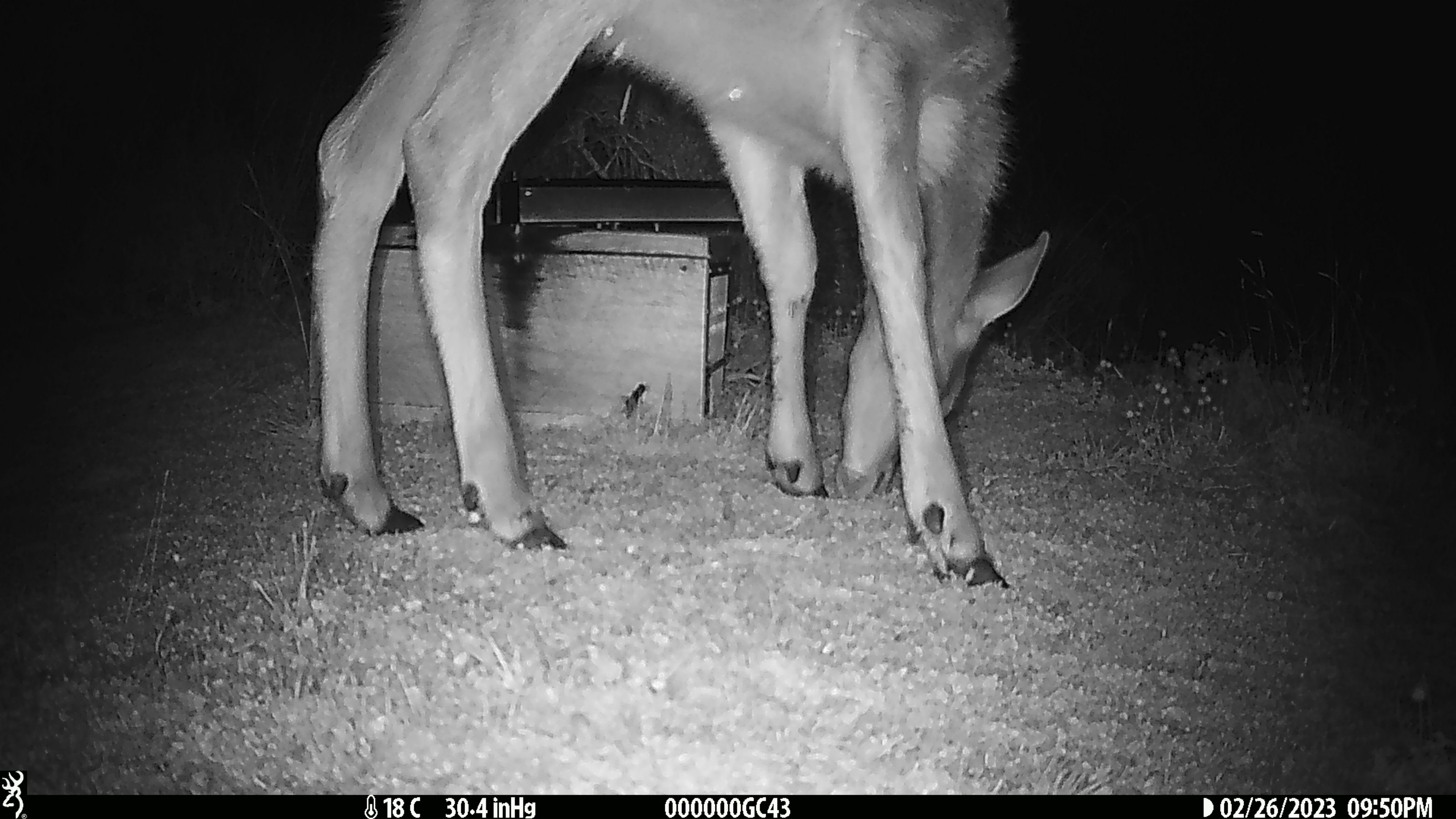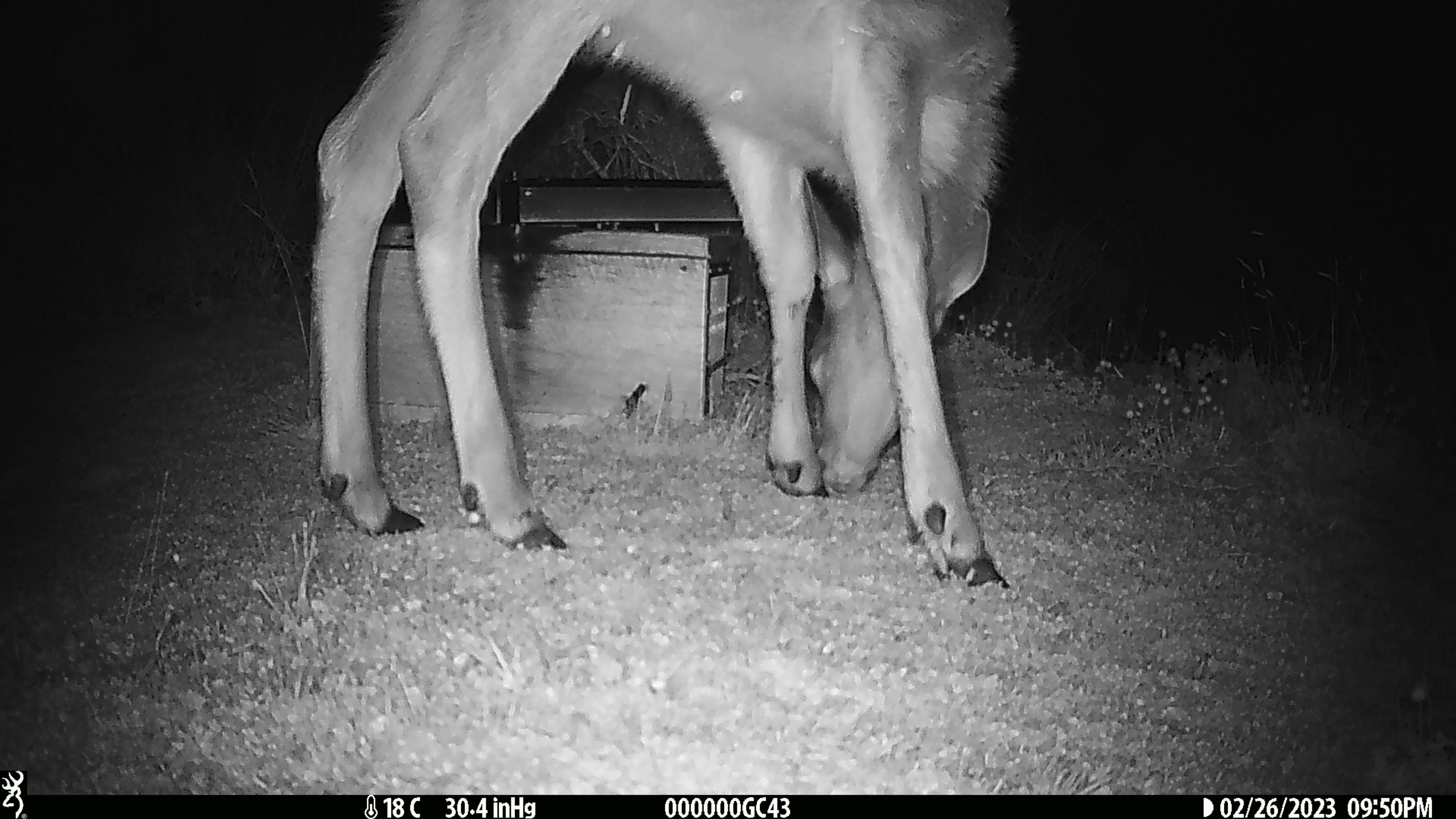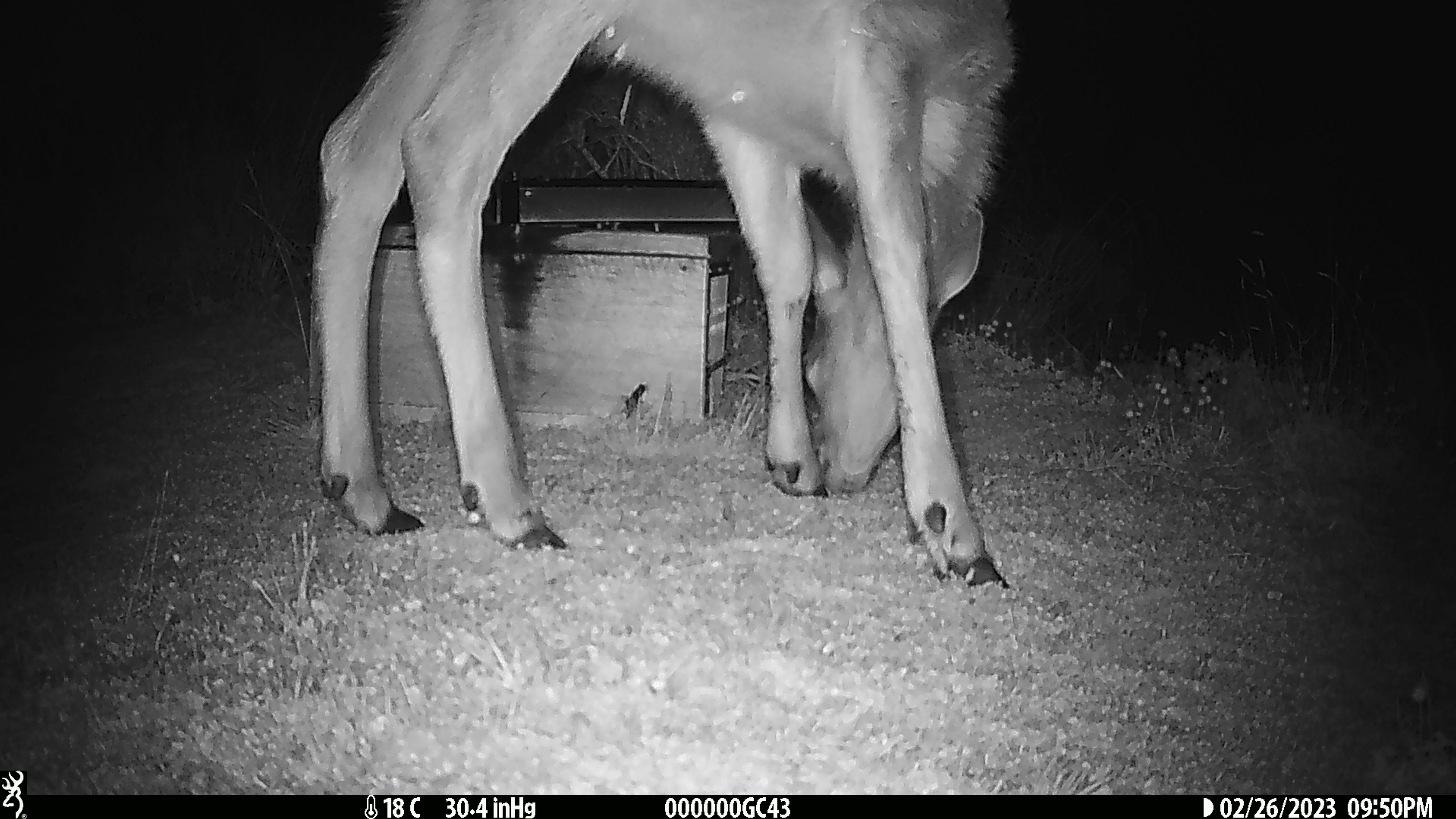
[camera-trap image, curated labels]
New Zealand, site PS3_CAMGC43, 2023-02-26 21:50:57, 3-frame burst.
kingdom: Animalia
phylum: Chordata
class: Mammalia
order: Artiodactyla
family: Cervidae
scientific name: Cervidae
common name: deer